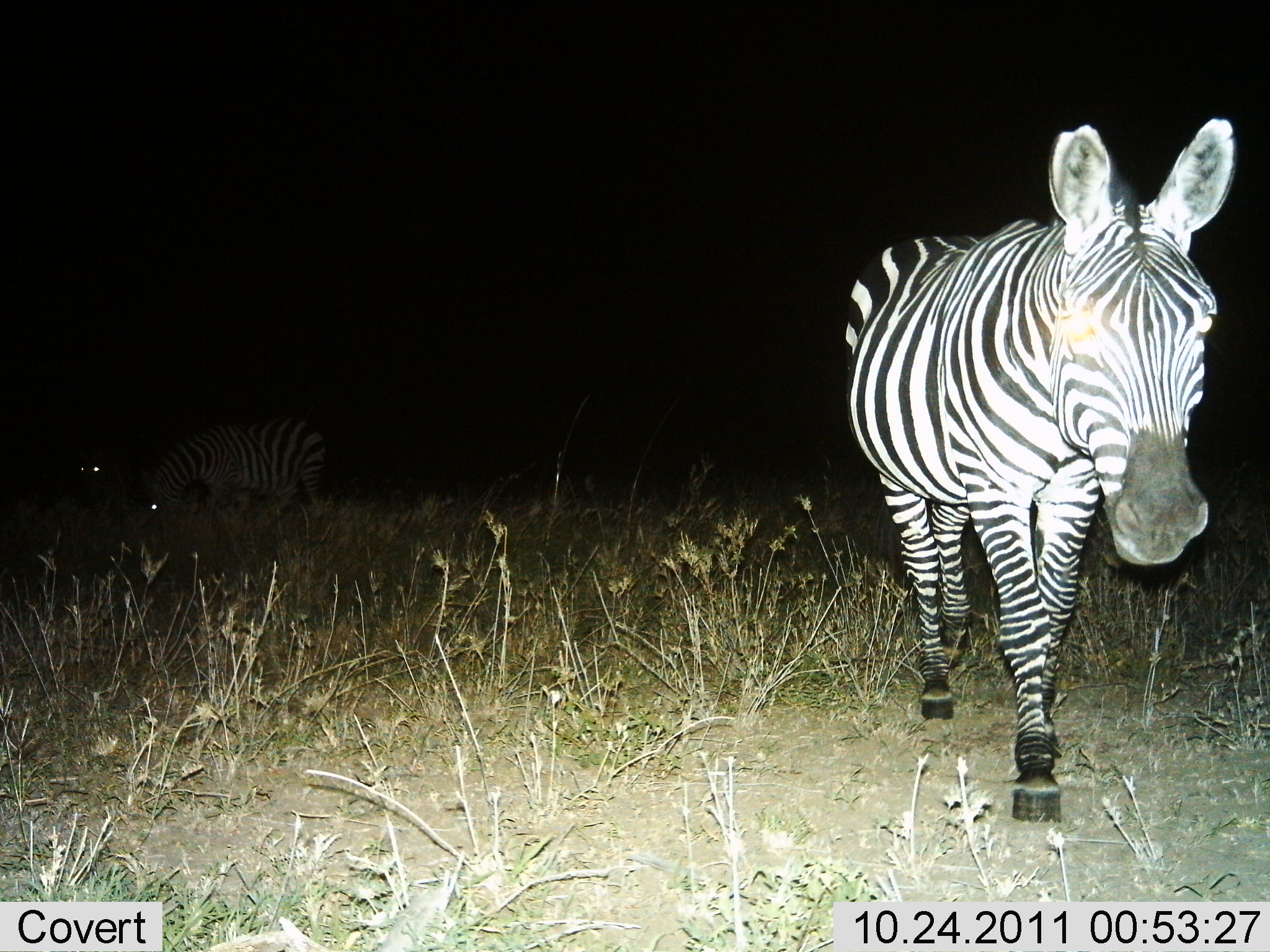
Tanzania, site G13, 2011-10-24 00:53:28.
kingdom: Animalia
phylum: Chordata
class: Mammalia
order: Perissodactyla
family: Equidae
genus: Equus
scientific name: Equus quagga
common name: plains zebra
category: zebra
Zebra (plains zebra) (Equus quagga), count 2. Behavior (volunteer vote fractions): standing 43%, resting 0%, moving 64%, interacting 0%. Young present (vote fraction): 0%. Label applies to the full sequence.